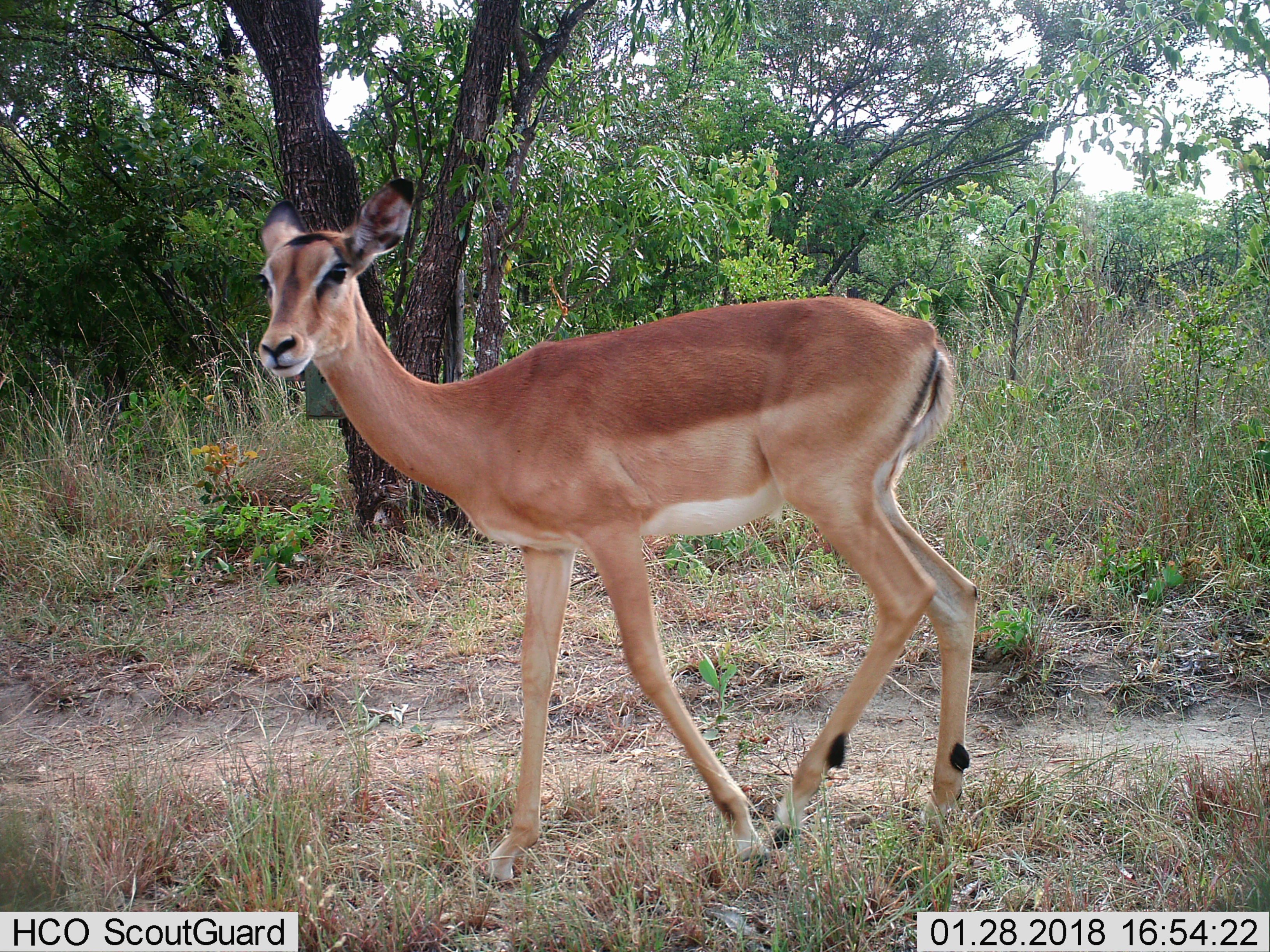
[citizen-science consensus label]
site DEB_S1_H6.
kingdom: Animalia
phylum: Chordata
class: Mammalia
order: Artiodactyla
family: Bovidae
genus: Aepyceros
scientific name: Aepyceros melampus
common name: impala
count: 1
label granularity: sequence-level